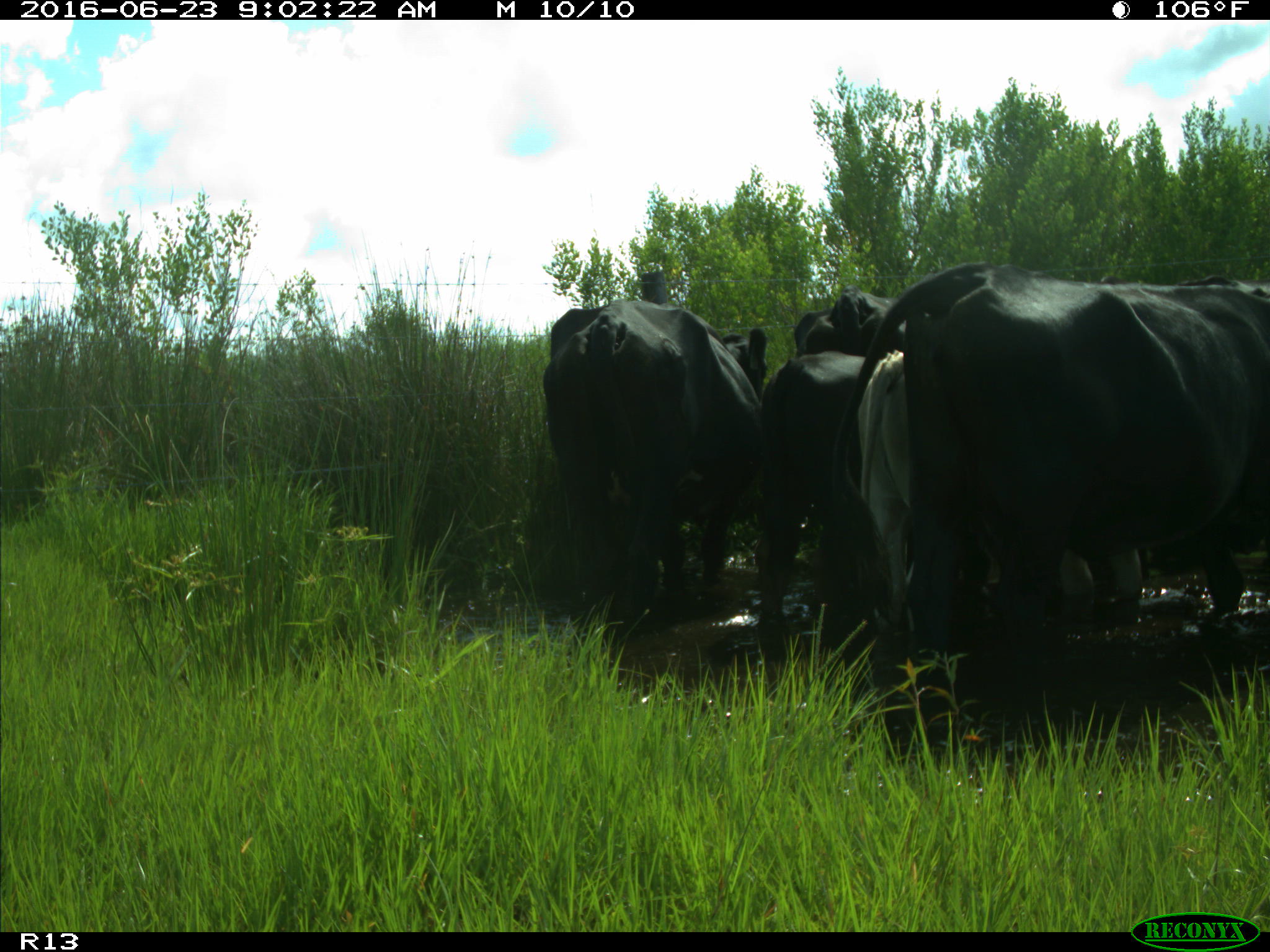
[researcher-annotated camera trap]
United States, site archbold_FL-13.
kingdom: Animalia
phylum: Chordata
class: Mammalia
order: Artiodactyla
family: Bovidae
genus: Bos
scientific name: Bos taurus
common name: domestic cow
Bos taurus (domestic cow).